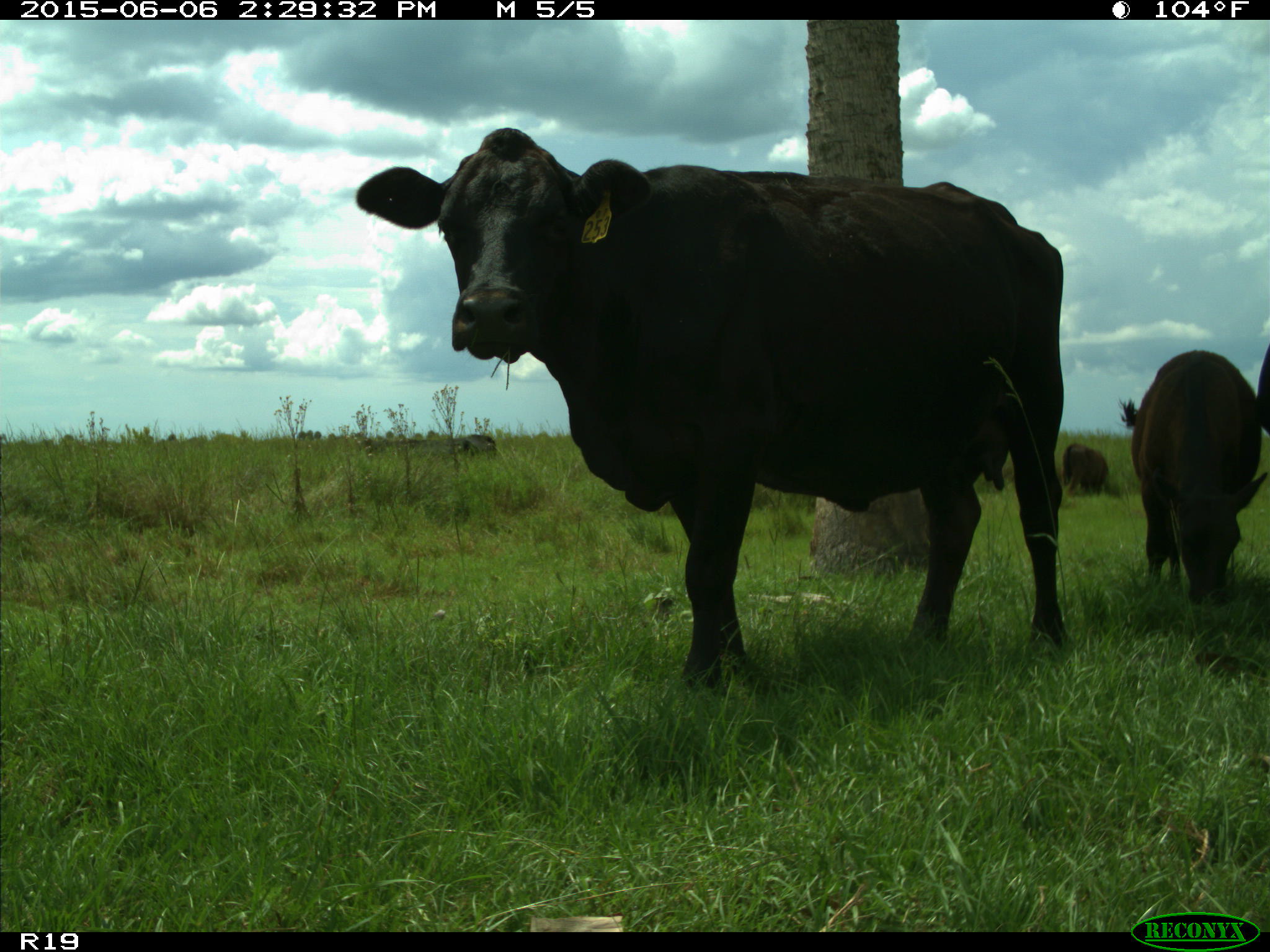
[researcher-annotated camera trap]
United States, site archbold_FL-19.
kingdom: Animalia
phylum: Chordata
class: Mammalia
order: Artiodactyla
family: Bovidae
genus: Bos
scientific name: Bos taurus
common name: domestic cow